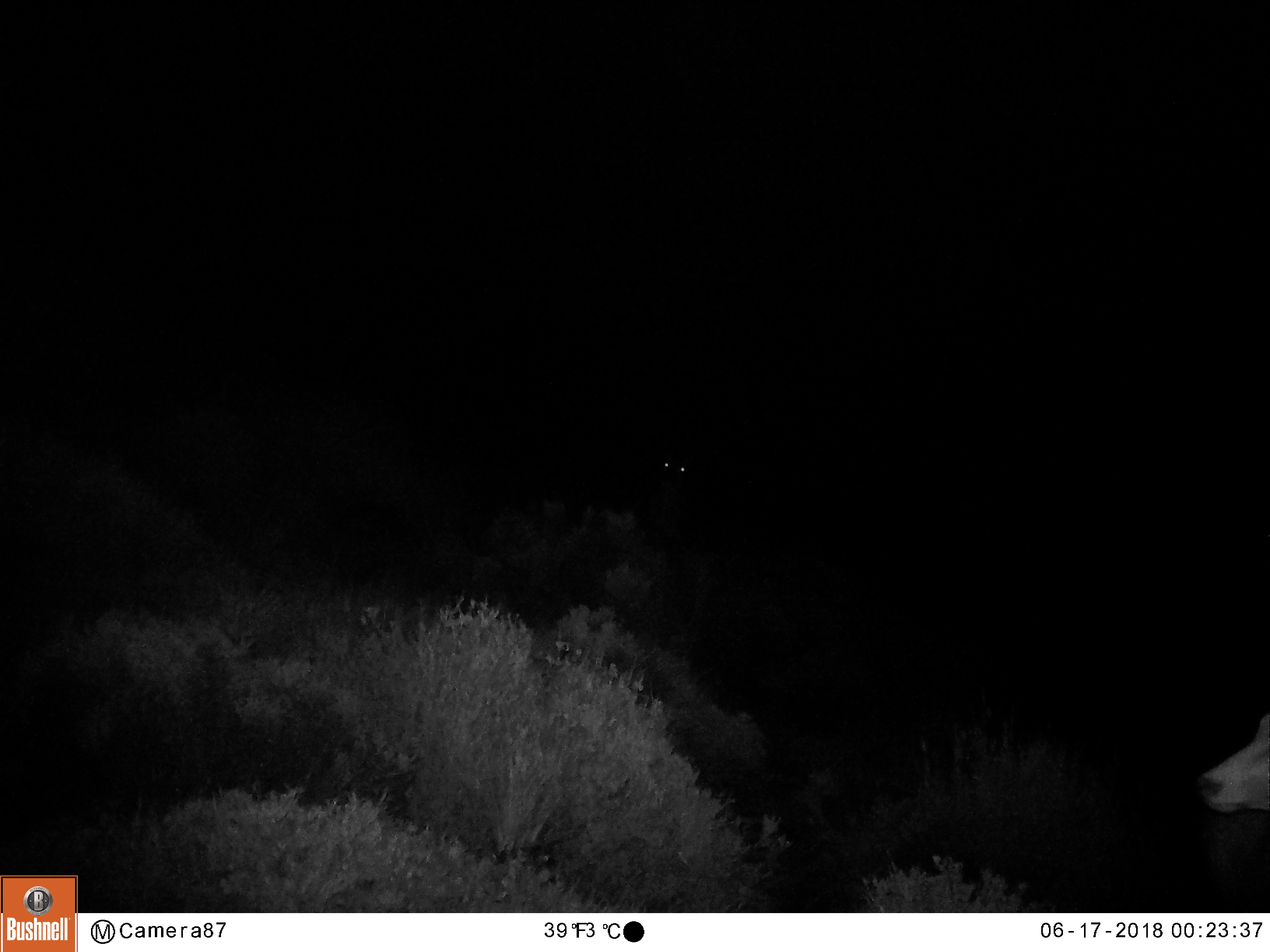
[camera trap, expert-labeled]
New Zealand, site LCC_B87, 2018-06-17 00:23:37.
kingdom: Animalia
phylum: Chordata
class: Mammalia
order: Artiodactyla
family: Cervidae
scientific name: Cervidae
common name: deer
Deer (Cervidae).